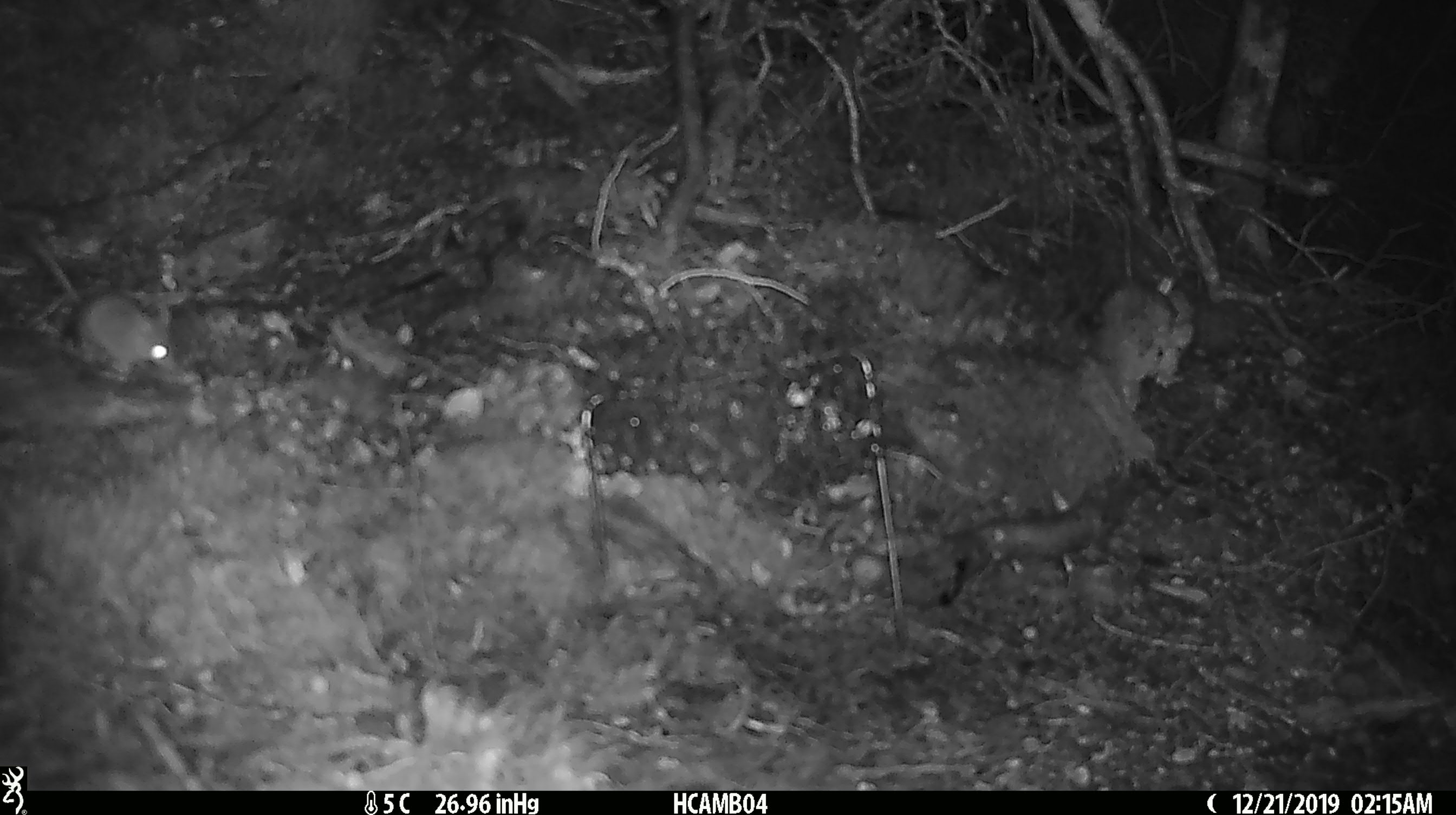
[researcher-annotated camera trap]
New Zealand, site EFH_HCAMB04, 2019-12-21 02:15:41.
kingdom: Animalia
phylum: Chordata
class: Mammalia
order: Rodentia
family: Muridae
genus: Mus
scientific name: Mus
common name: mouse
Mouse (Mus).